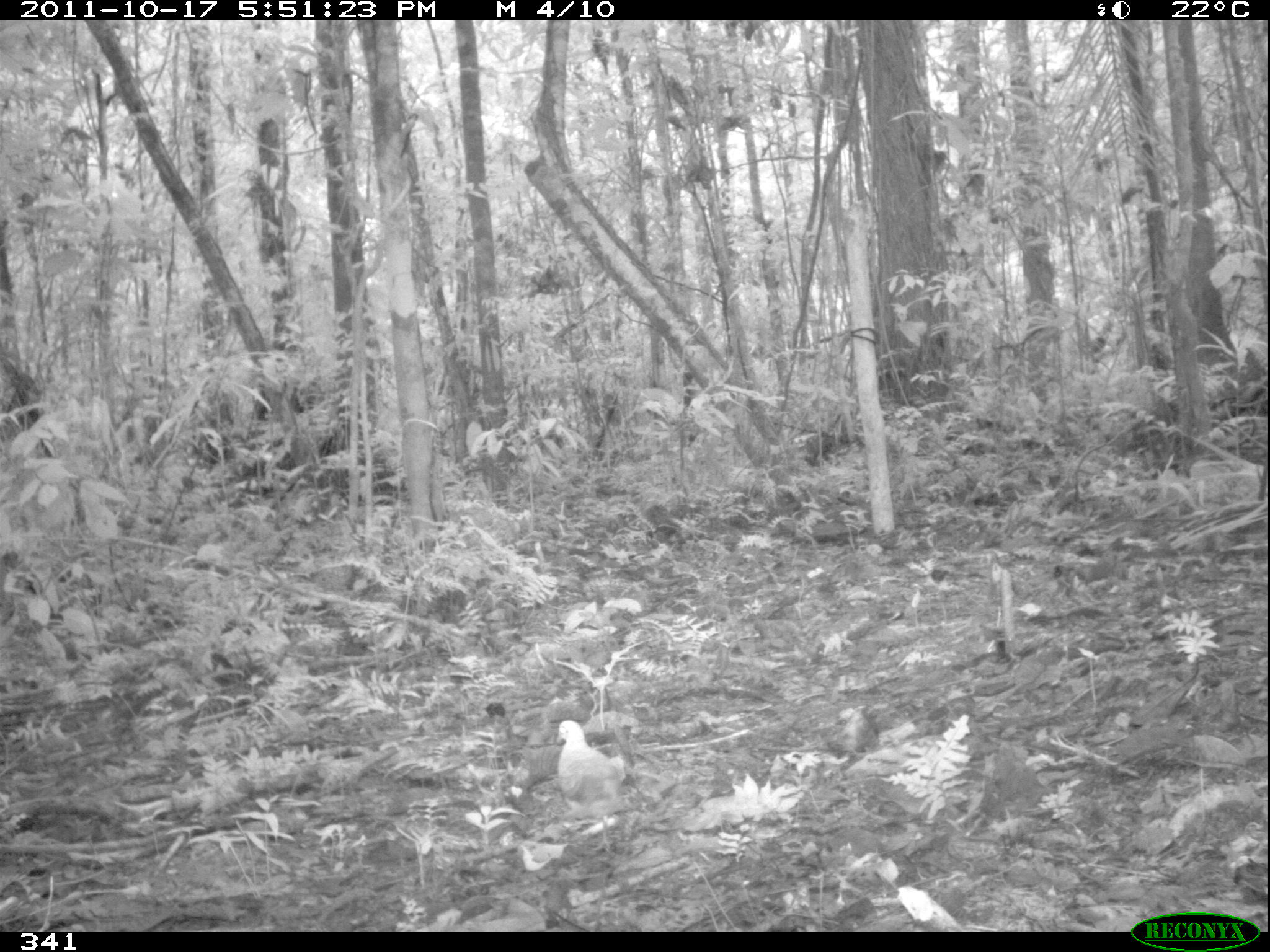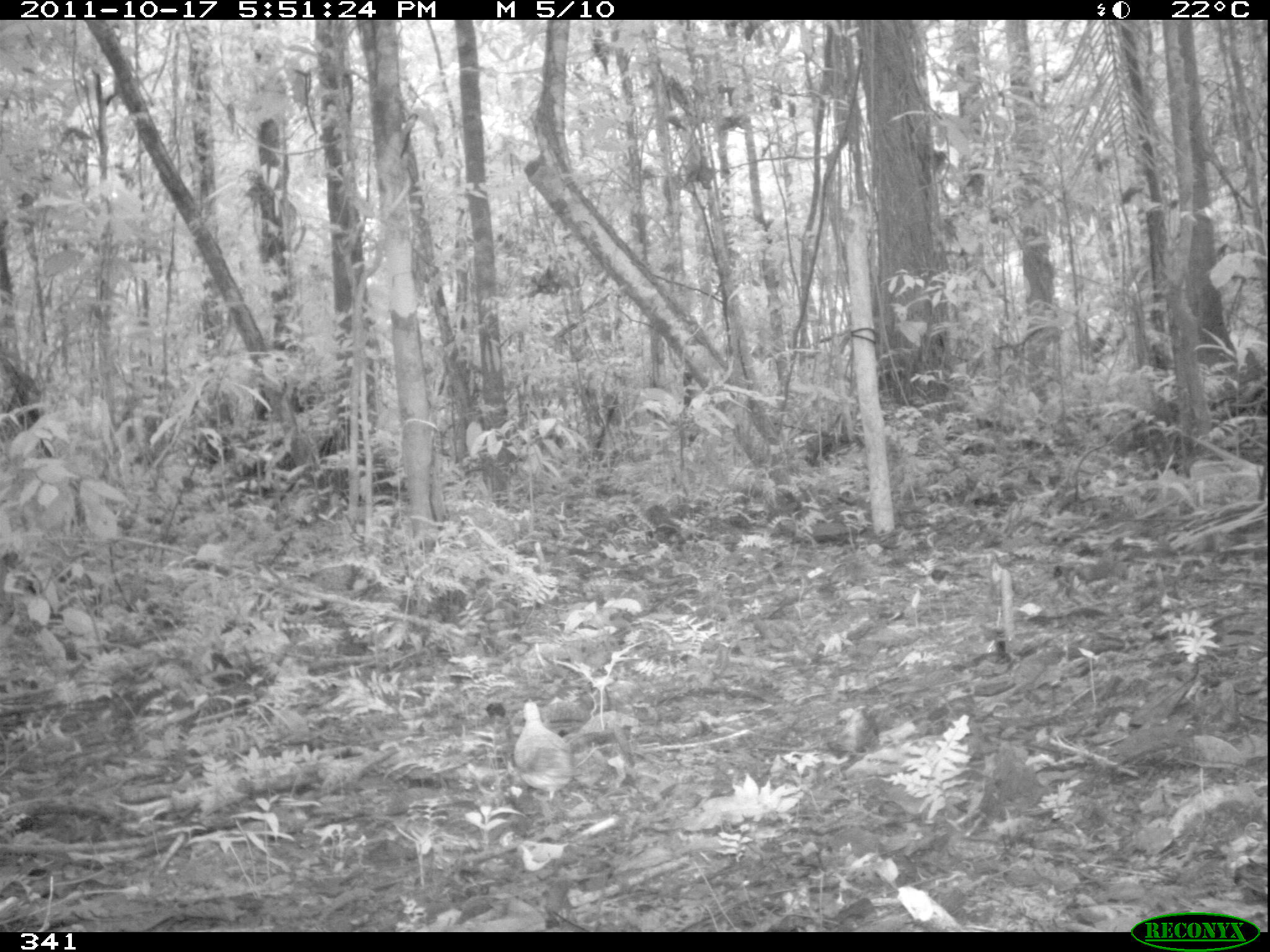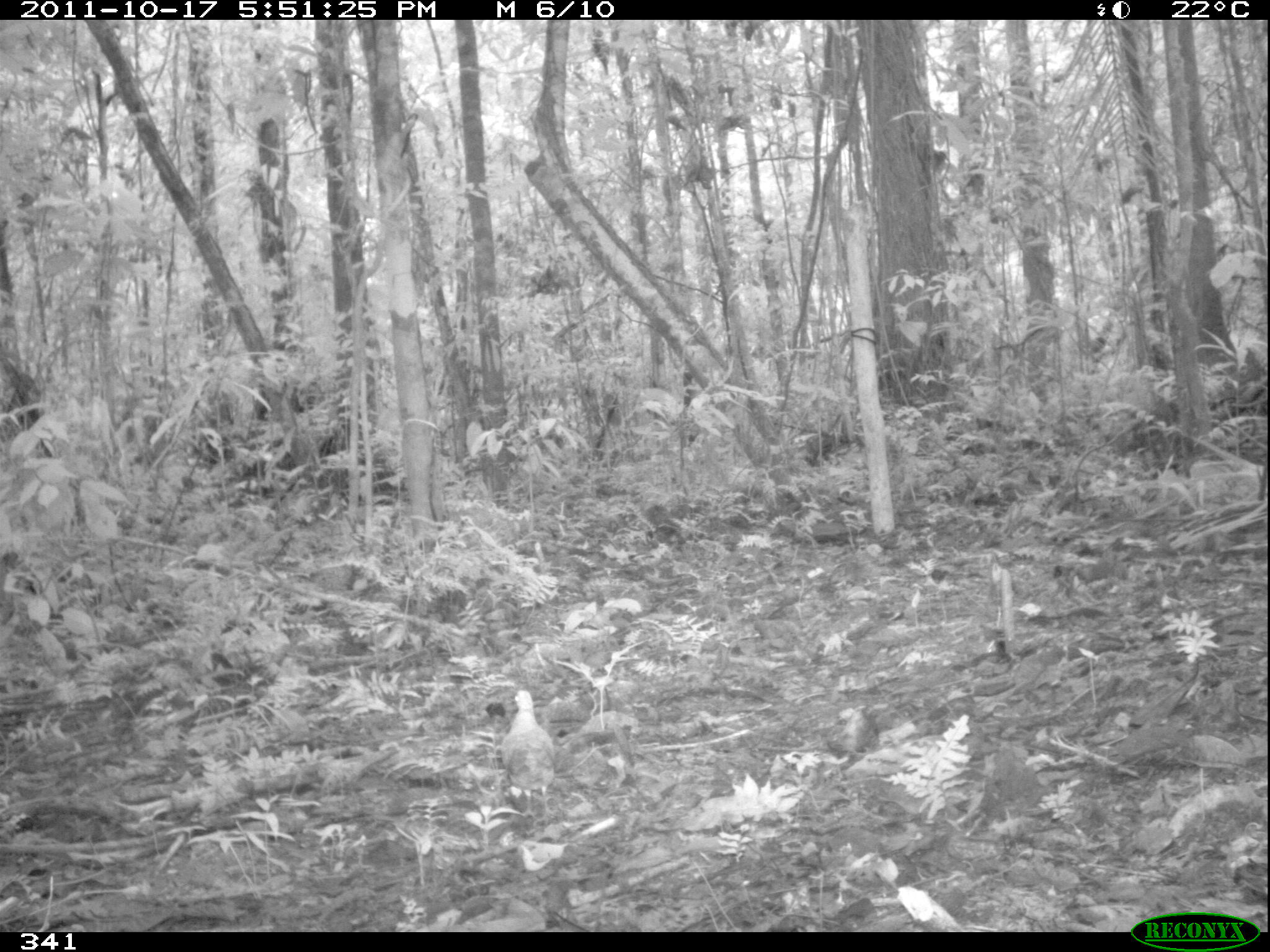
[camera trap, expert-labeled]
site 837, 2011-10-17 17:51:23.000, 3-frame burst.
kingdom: Animalia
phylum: Chordata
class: Aves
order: Columbiformes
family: Columbidae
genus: Leptotila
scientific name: Leptotila verreauxi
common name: white-tipped dove